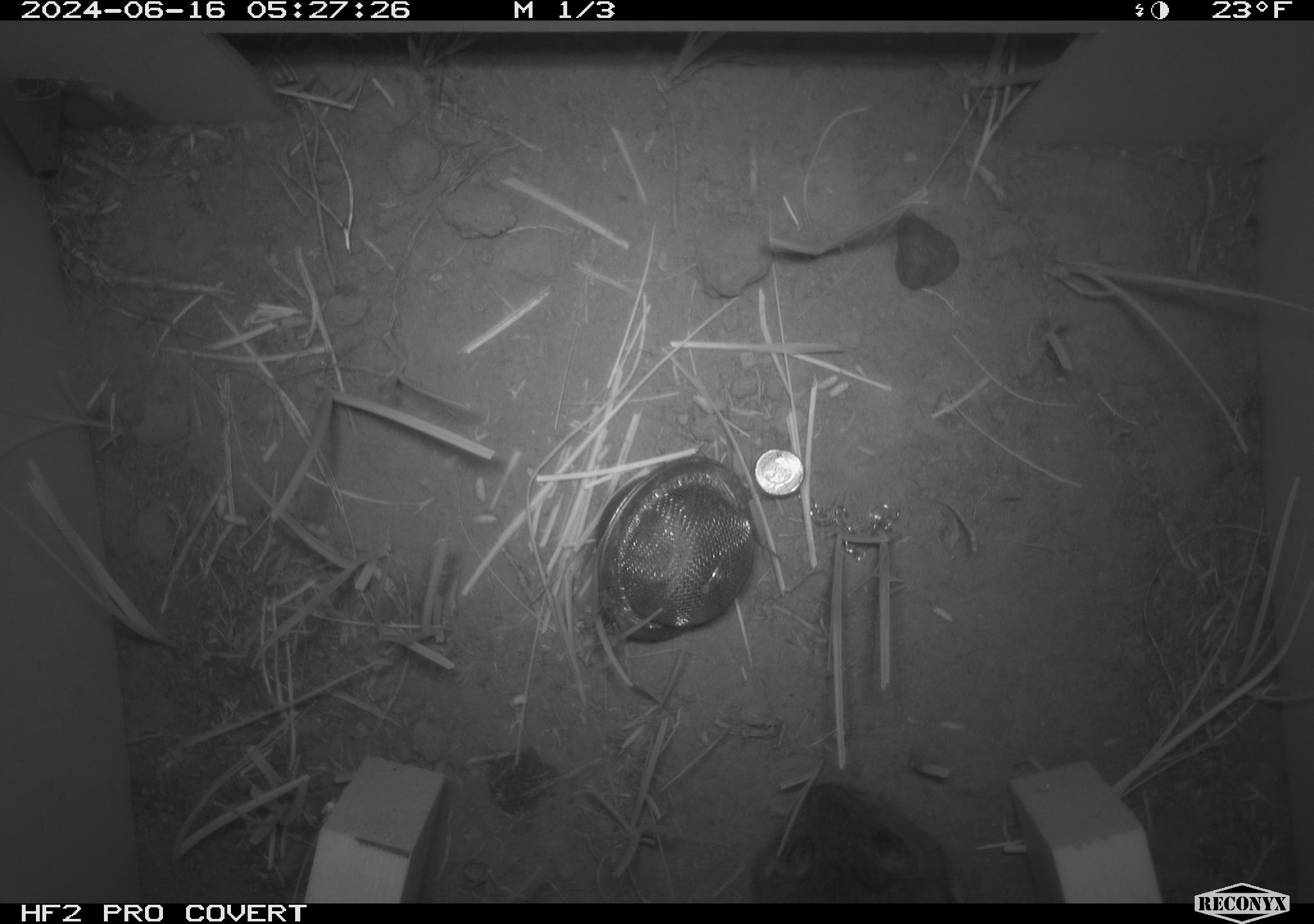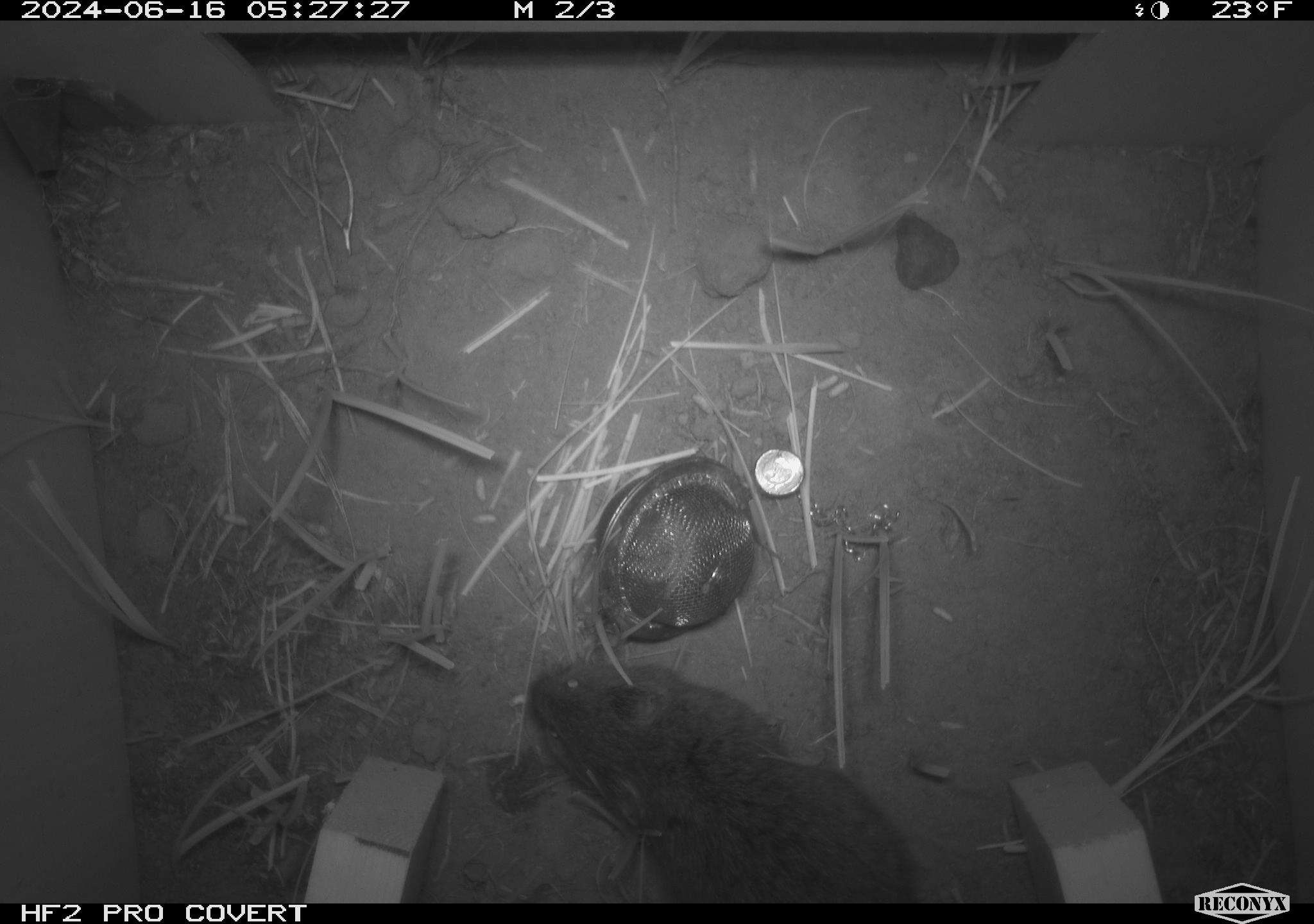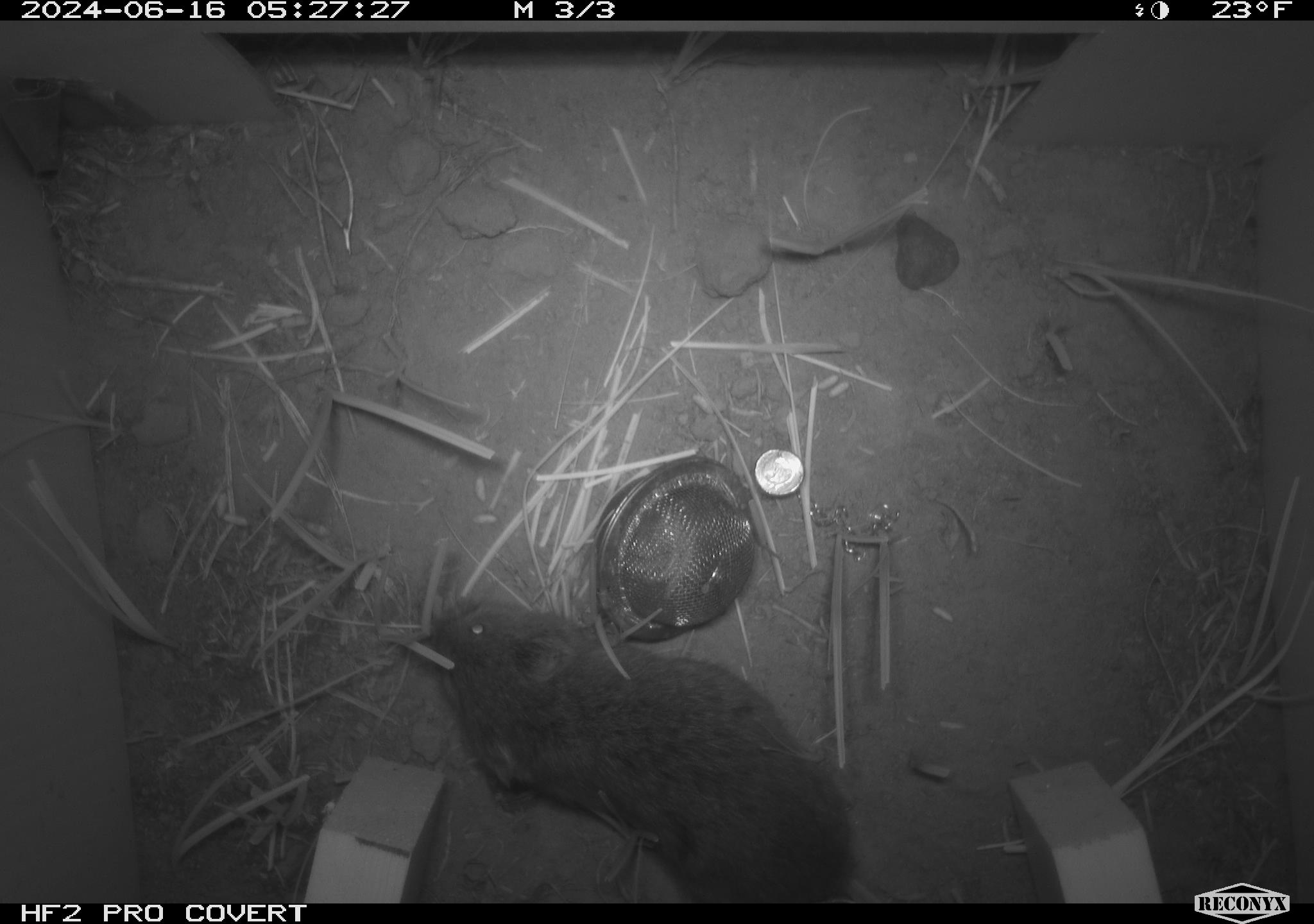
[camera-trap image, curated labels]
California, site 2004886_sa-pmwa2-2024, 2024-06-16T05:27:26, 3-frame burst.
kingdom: Animalia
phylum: Chordata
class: Mammalia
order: Rodentia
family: Cricetidae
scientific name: Arvicolinae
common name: voles, lemmings, and muskrats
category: arvicolinae subfamily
Arvicolinae subfamily (voles, lemmings, and muskrats) (Arvicolinae).